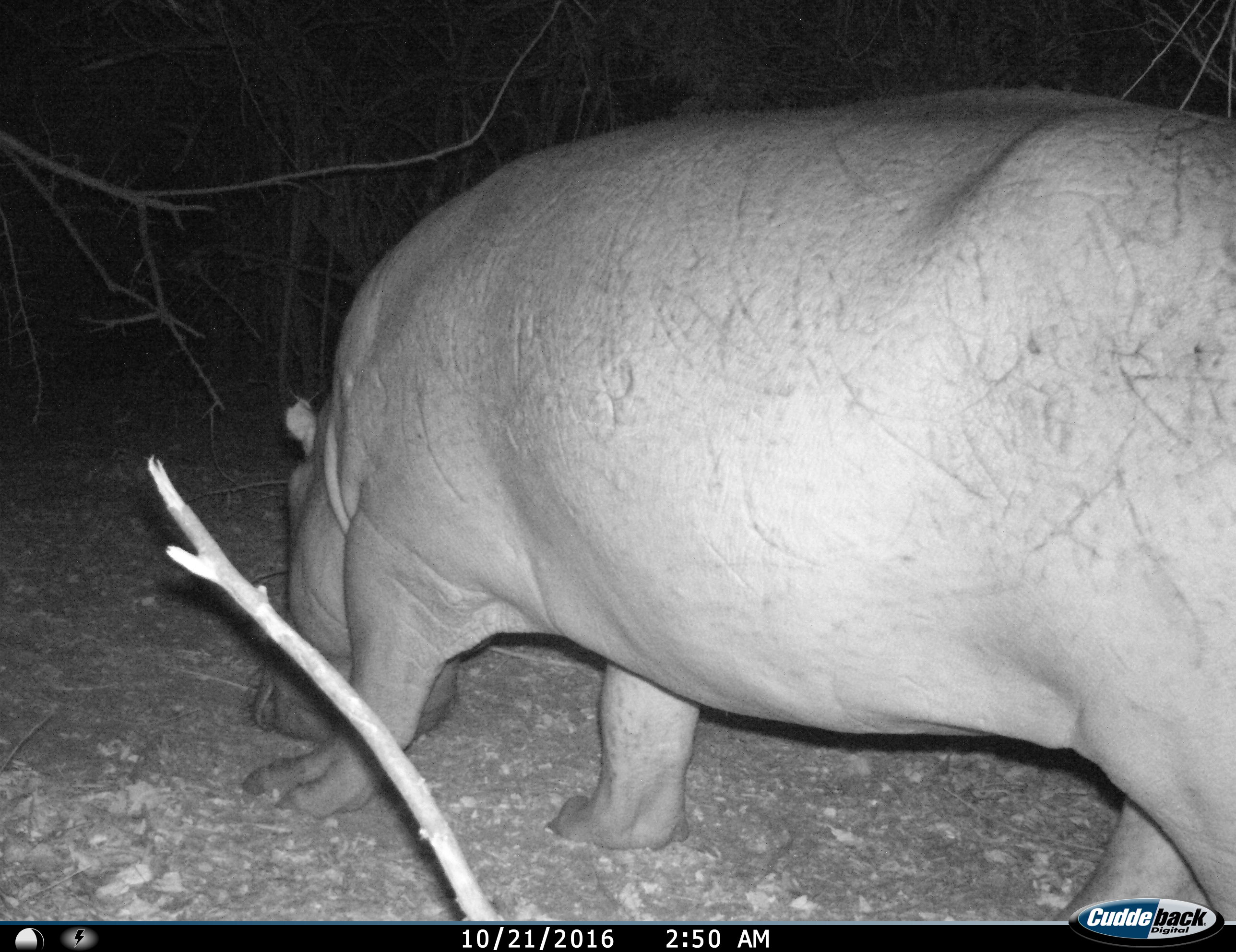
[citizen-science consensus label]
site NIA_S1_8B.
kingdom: Animalia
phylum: Chordata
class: Mammalia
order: Artiodactyla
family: Hippopotamidae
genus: Hippopotamus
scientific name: Hippopotamus amphibius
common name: hippopotamus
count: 1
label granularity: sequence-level